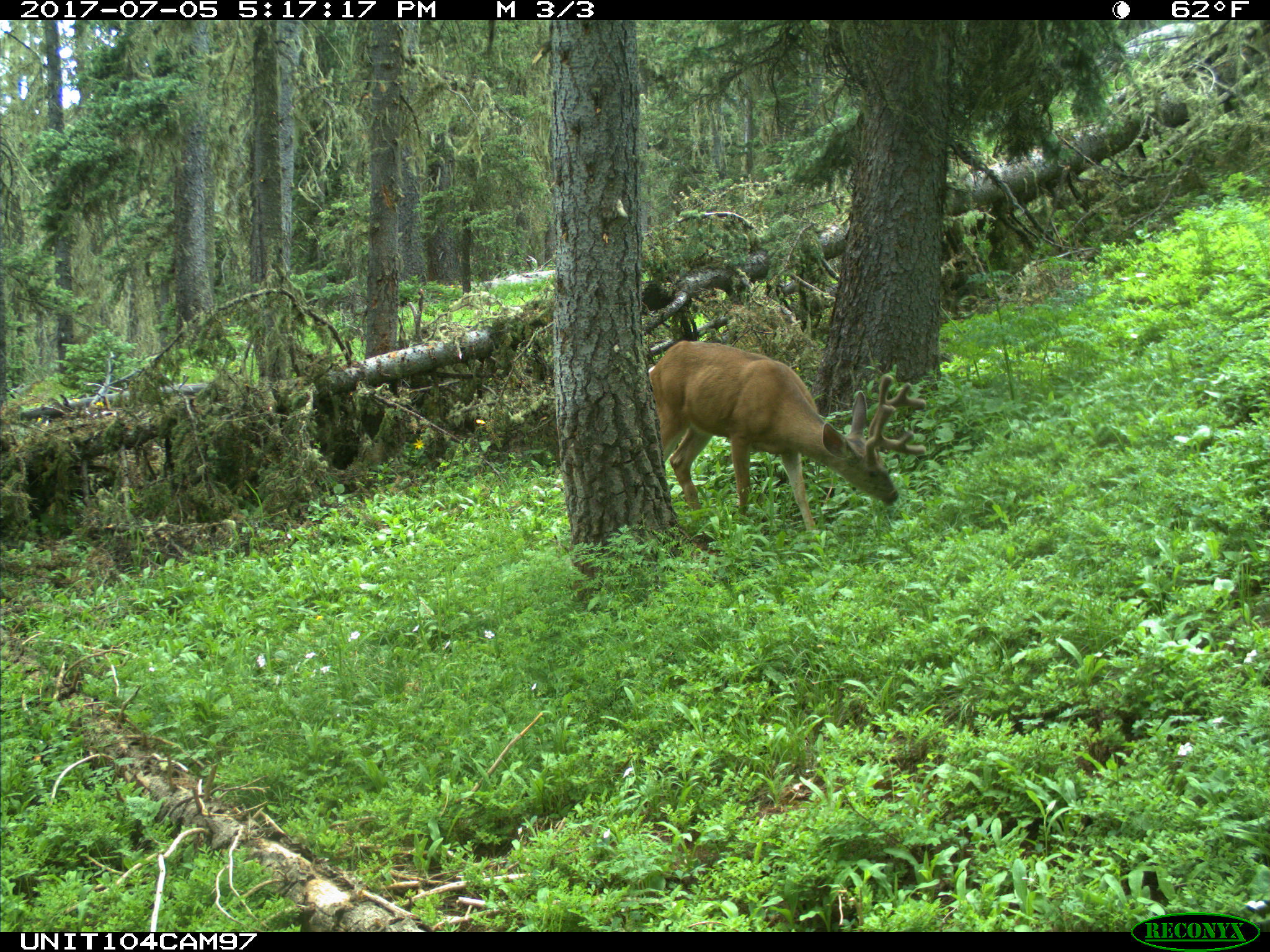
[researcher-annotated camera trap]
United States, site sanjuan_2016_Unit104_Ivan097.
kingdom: Animalia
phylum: Chordata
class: Mammalia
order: Artiodactyla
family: Cervidae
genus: Odocoileus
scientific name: Odocoileus hemionus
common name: mule deer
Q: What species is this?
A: Odocoileus hemionus (mule deer).